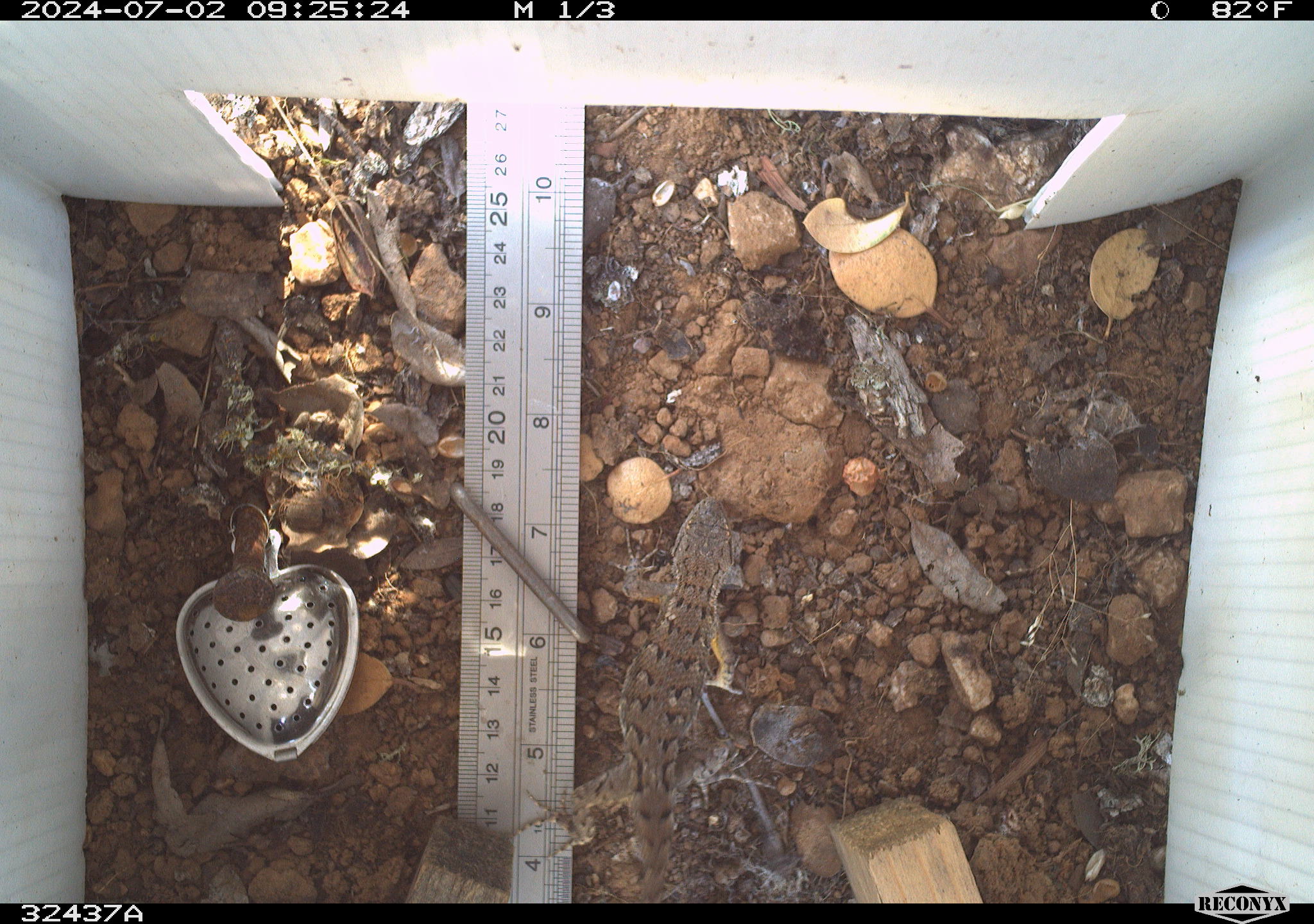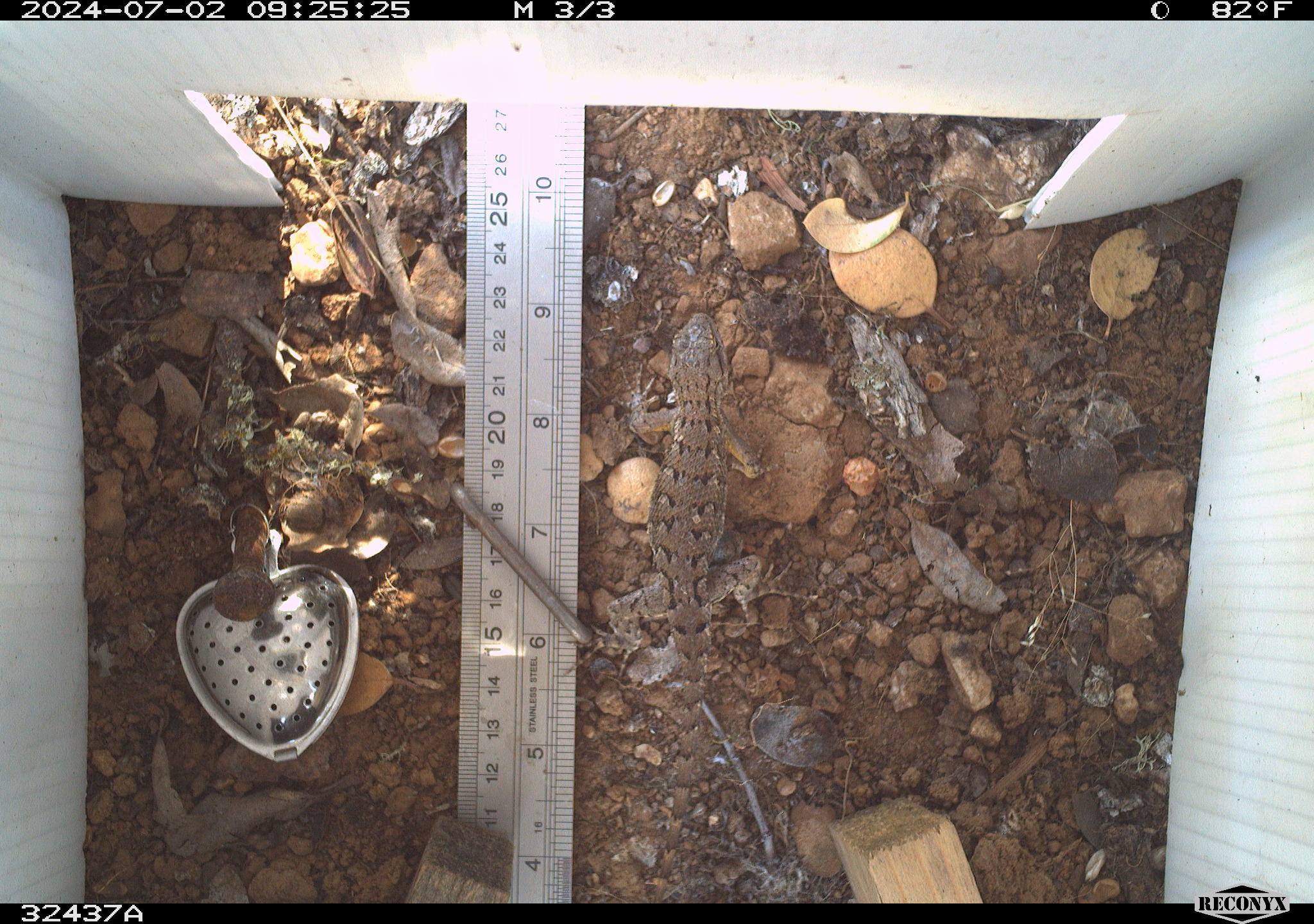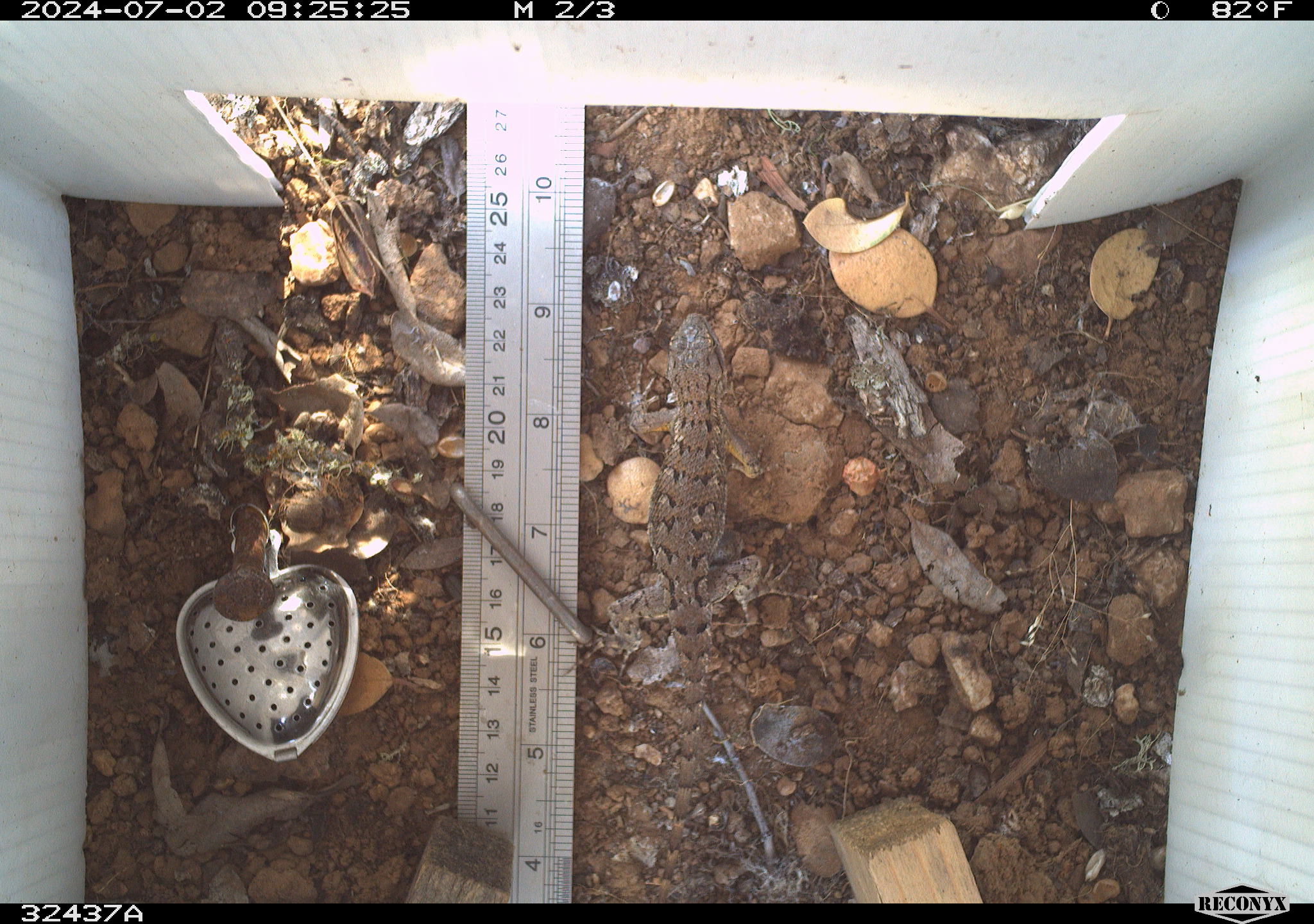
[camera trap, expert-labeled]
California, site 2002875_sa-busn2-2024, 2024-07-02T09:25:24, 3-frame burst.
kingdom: Animalia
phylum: Chordata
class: Reptilia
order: Squamata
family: Phrynosomatidae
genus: Sceloporus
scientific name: Sceloporus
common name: spiny lizards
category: sceloporus species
Sceloporus species (spiny lizards) (Sceloporus).